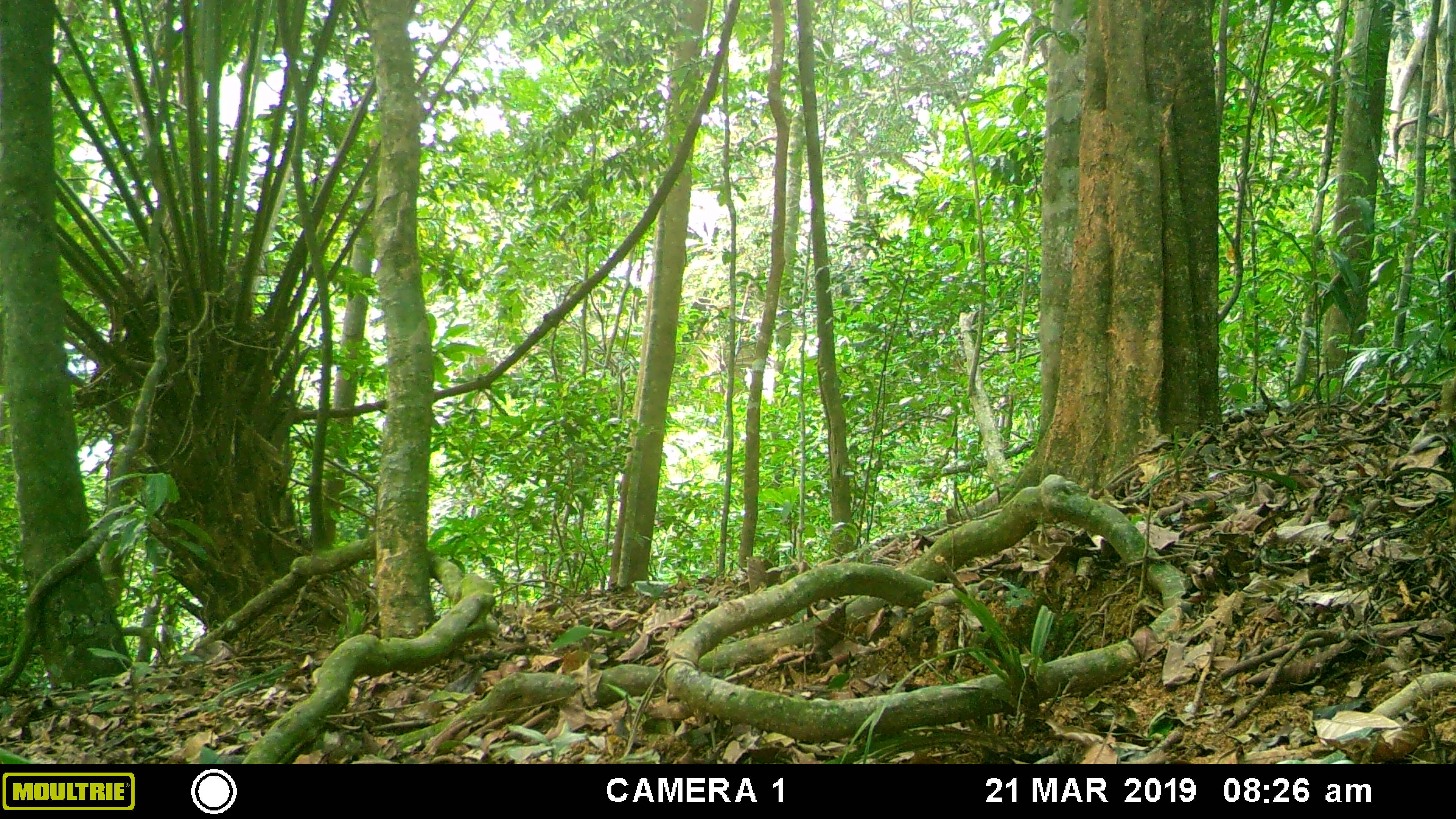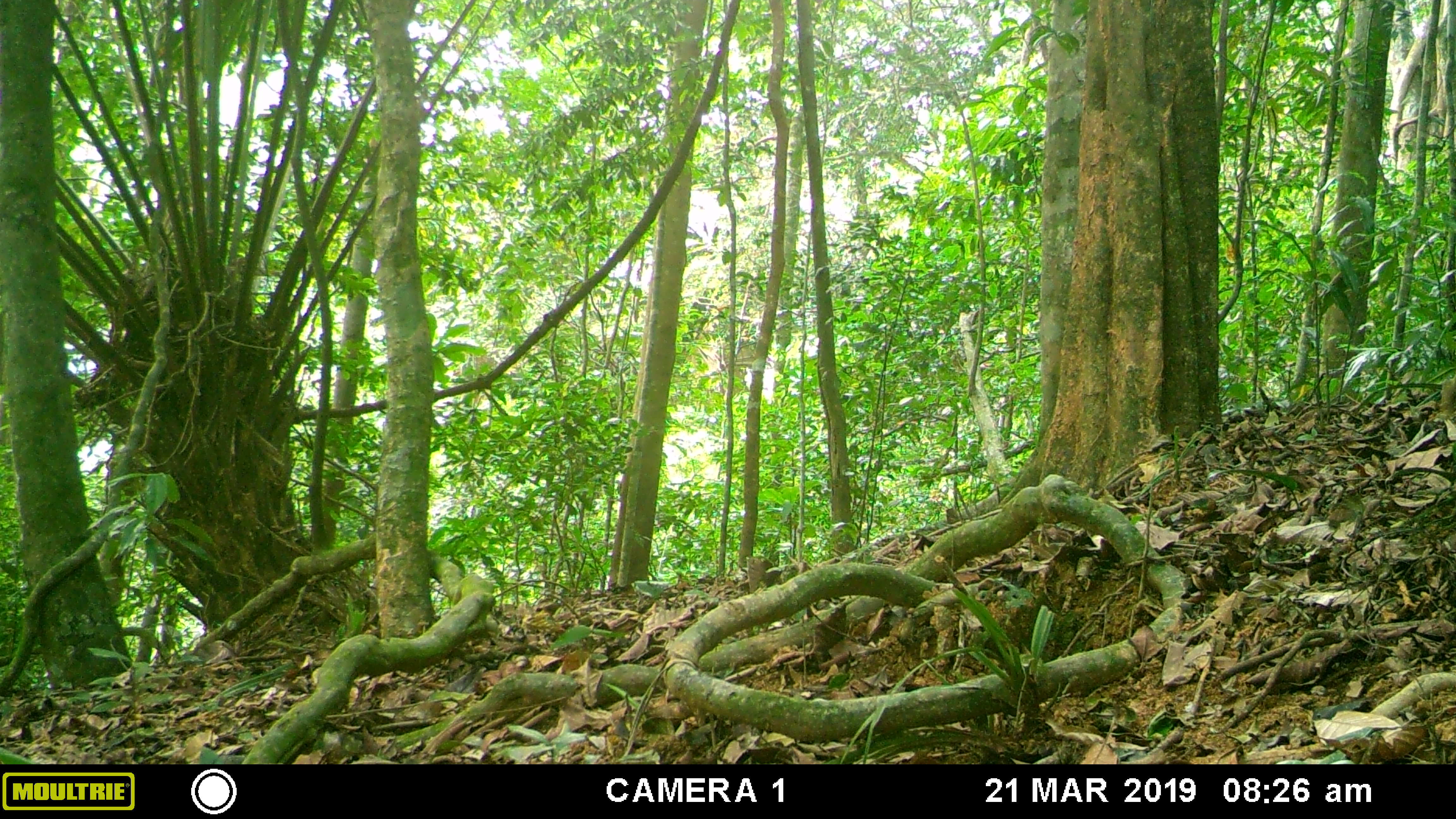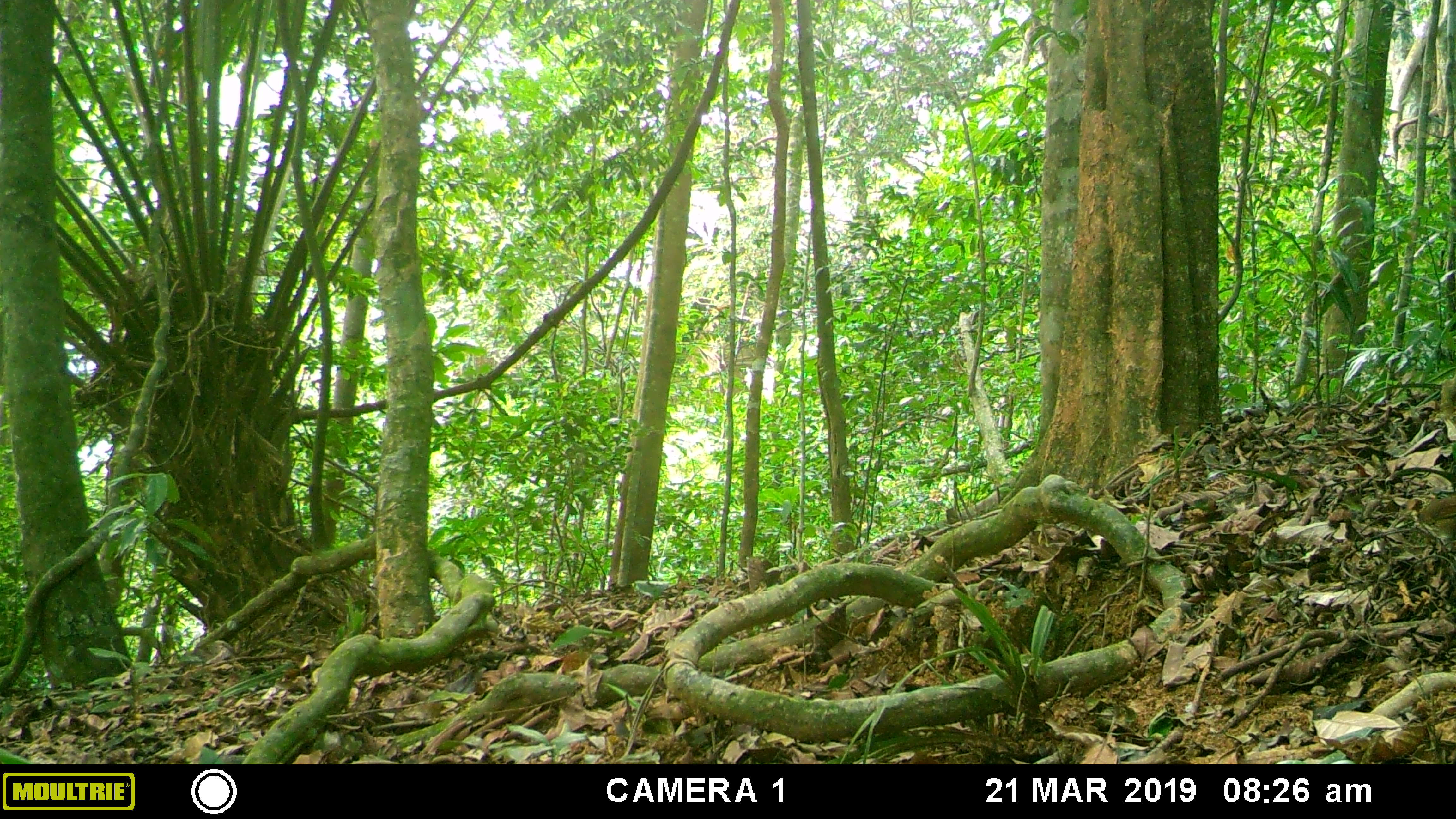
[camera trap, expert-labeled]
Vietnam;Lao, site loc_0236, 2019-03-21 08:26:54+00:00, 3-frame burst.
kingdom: Animalia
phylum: Chordata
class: Aves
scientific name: Aves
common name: bird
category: unidentified bird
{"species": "unidentified bird (bird) (Aves)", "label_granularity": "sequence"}